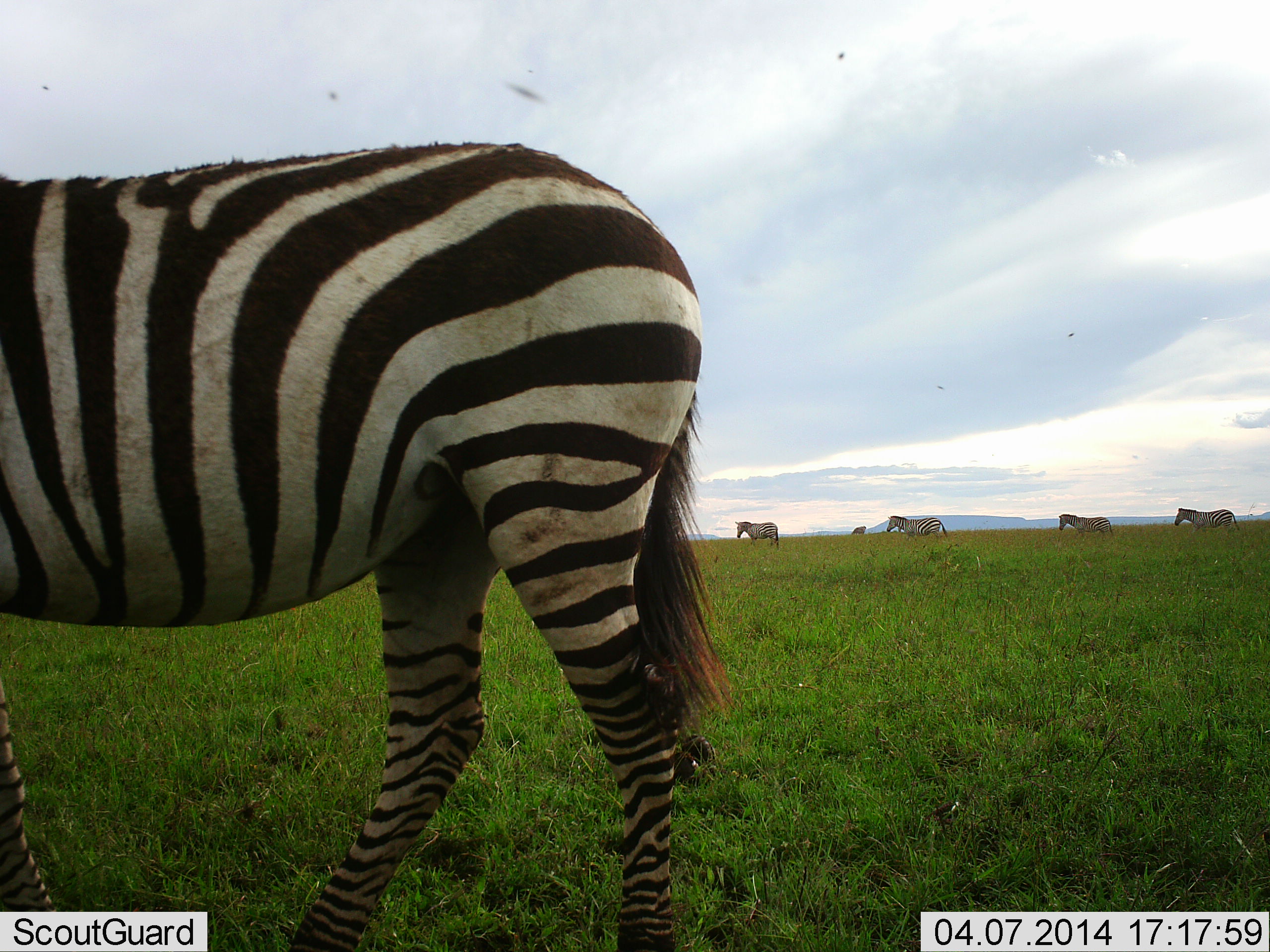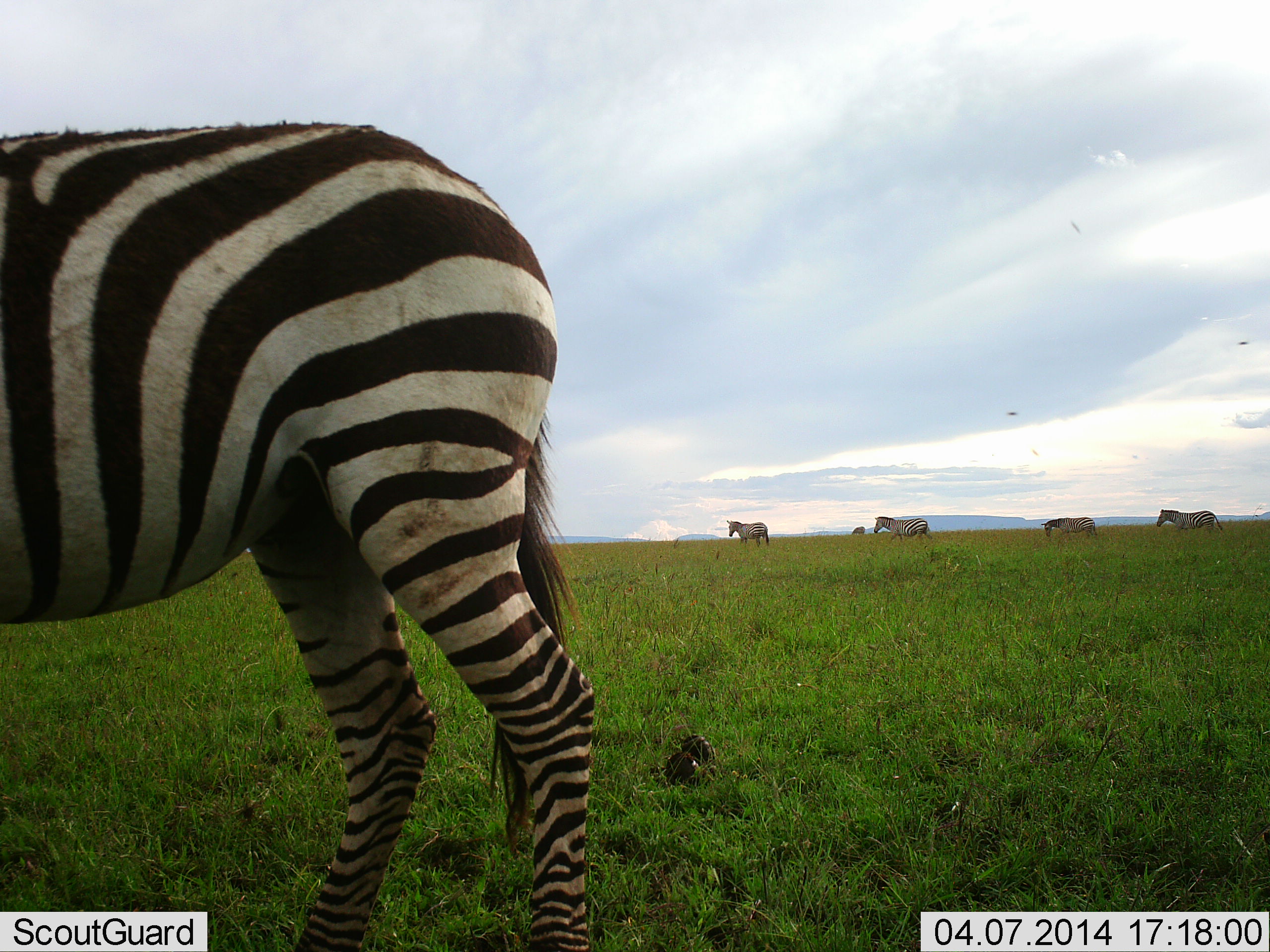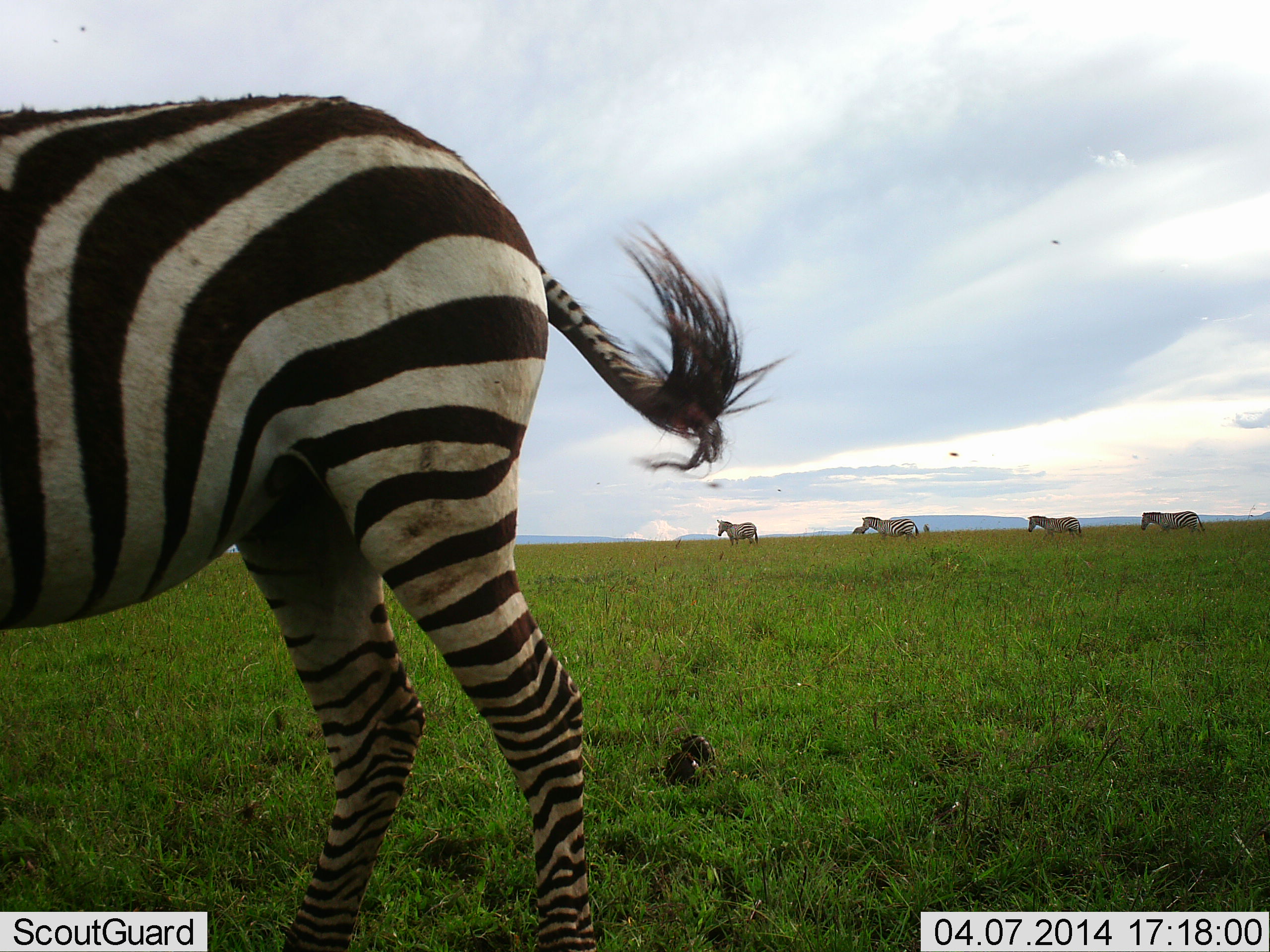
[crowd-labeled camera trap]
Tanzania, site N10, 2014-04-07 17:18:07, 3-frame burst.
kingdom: Animalia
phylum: Chordata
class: Mammalia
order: Perissodactyla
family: Equidae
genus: Equus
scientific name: Equus quagga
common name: plains zebra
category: zebra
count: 6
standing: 17%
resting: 0%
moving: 75%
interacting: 0%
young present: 0%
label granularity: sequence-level